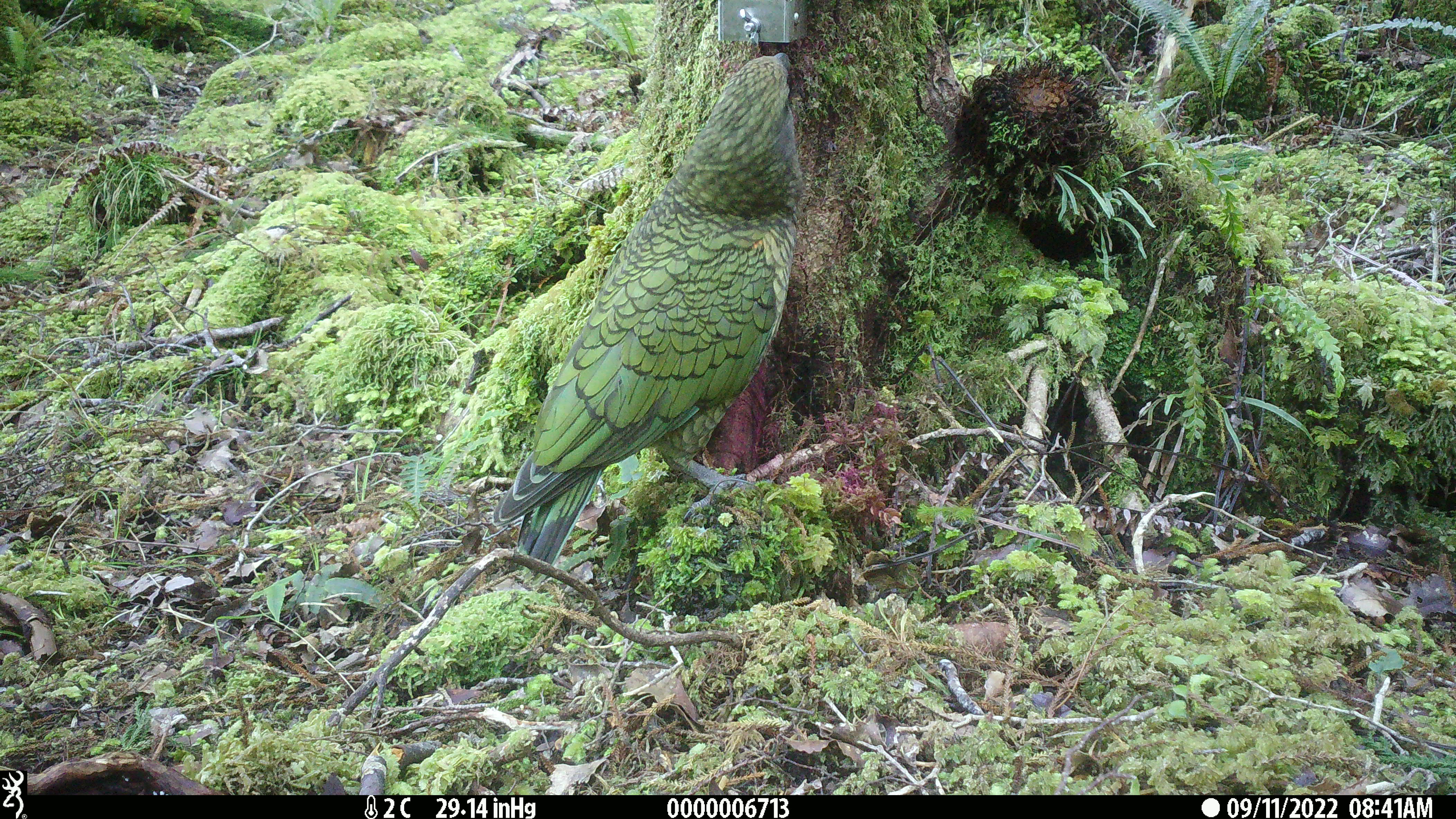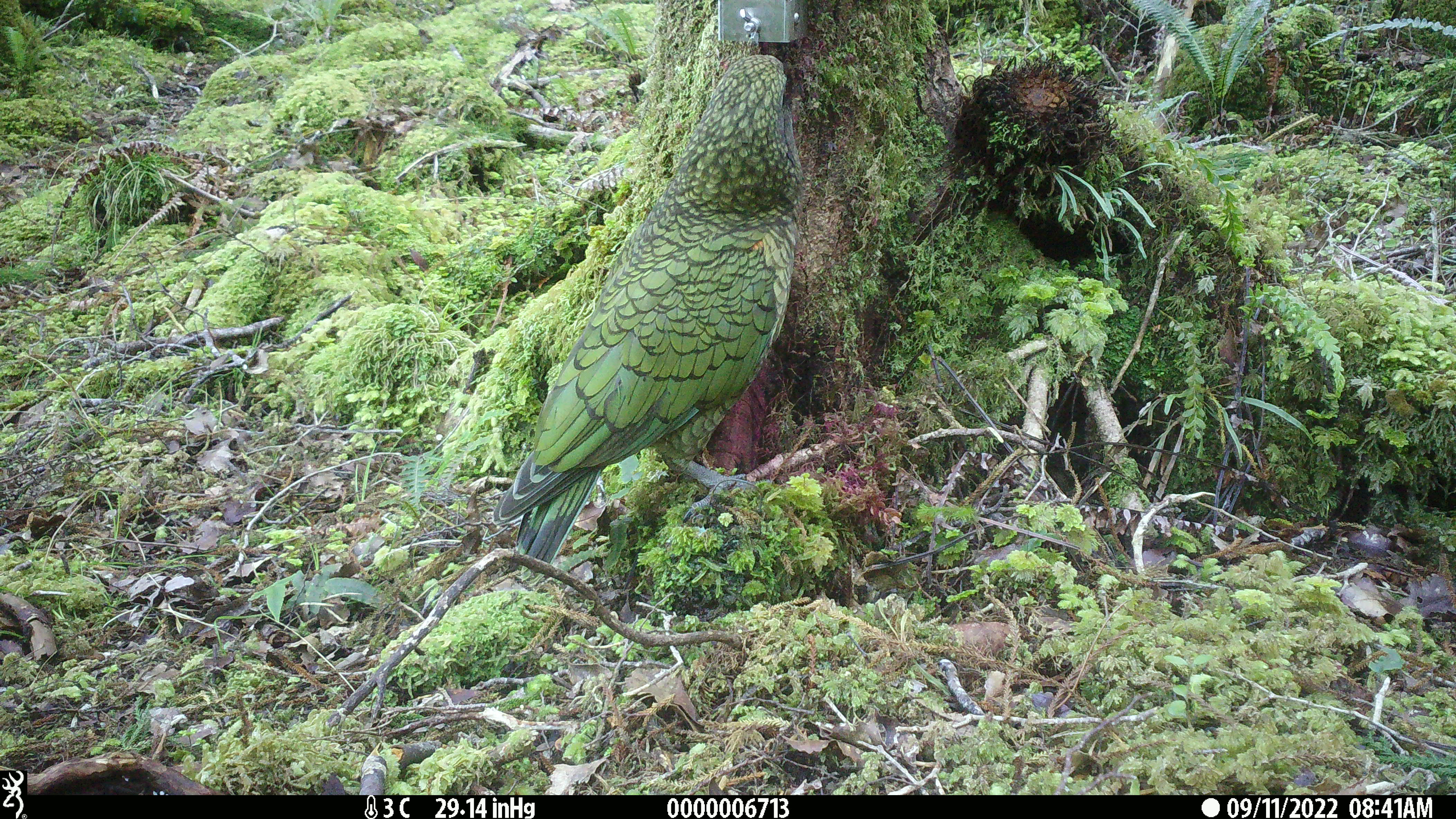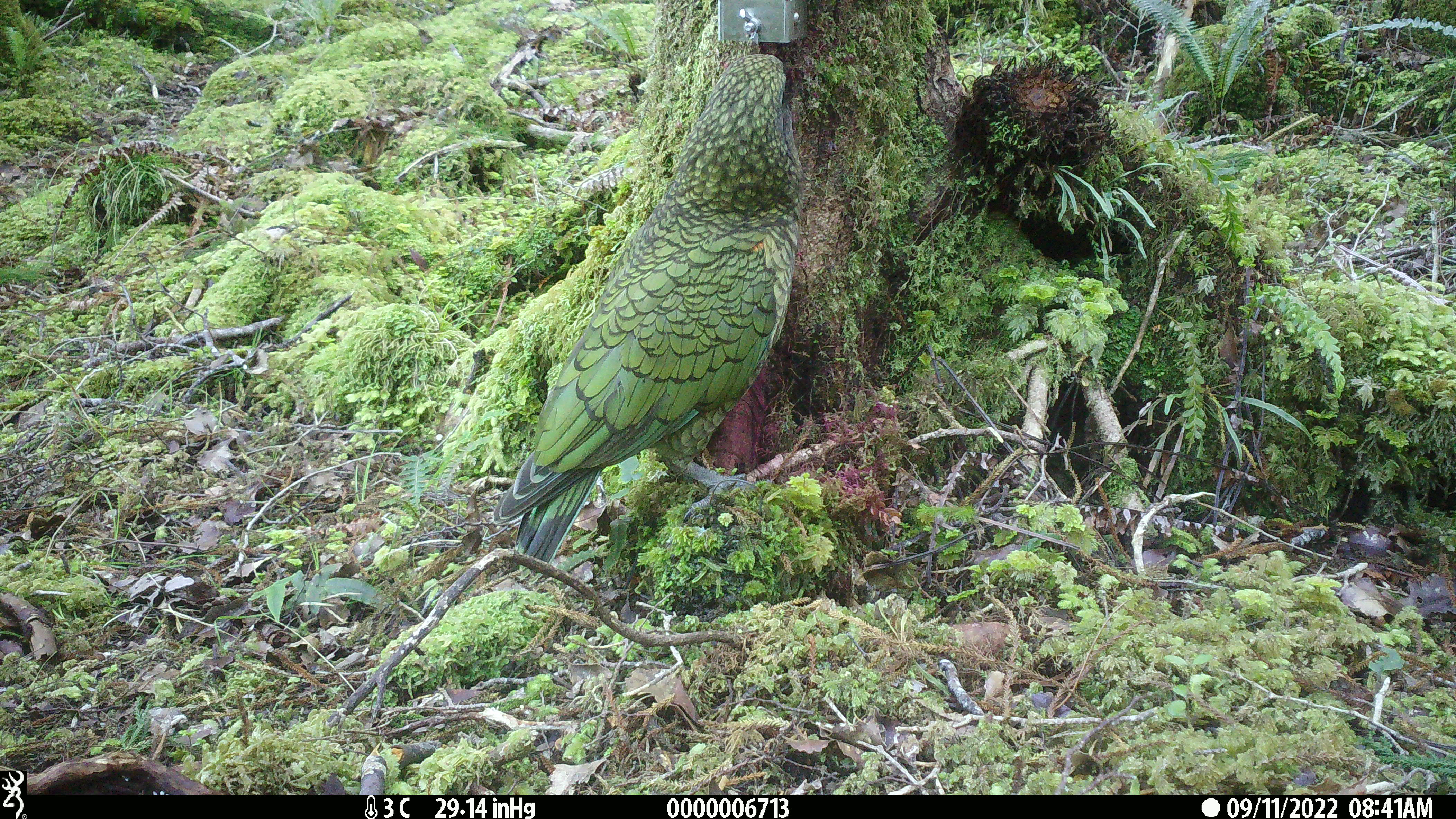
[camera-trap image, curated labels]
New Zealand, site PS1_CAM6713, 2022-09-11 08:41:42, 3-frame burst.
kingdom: Animalia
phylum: Chordata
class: Aves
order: Psittaciformes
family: Strigopidae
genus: Nestor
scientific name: Nestor notabilis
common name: kea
Kea (Nestor notabilis).